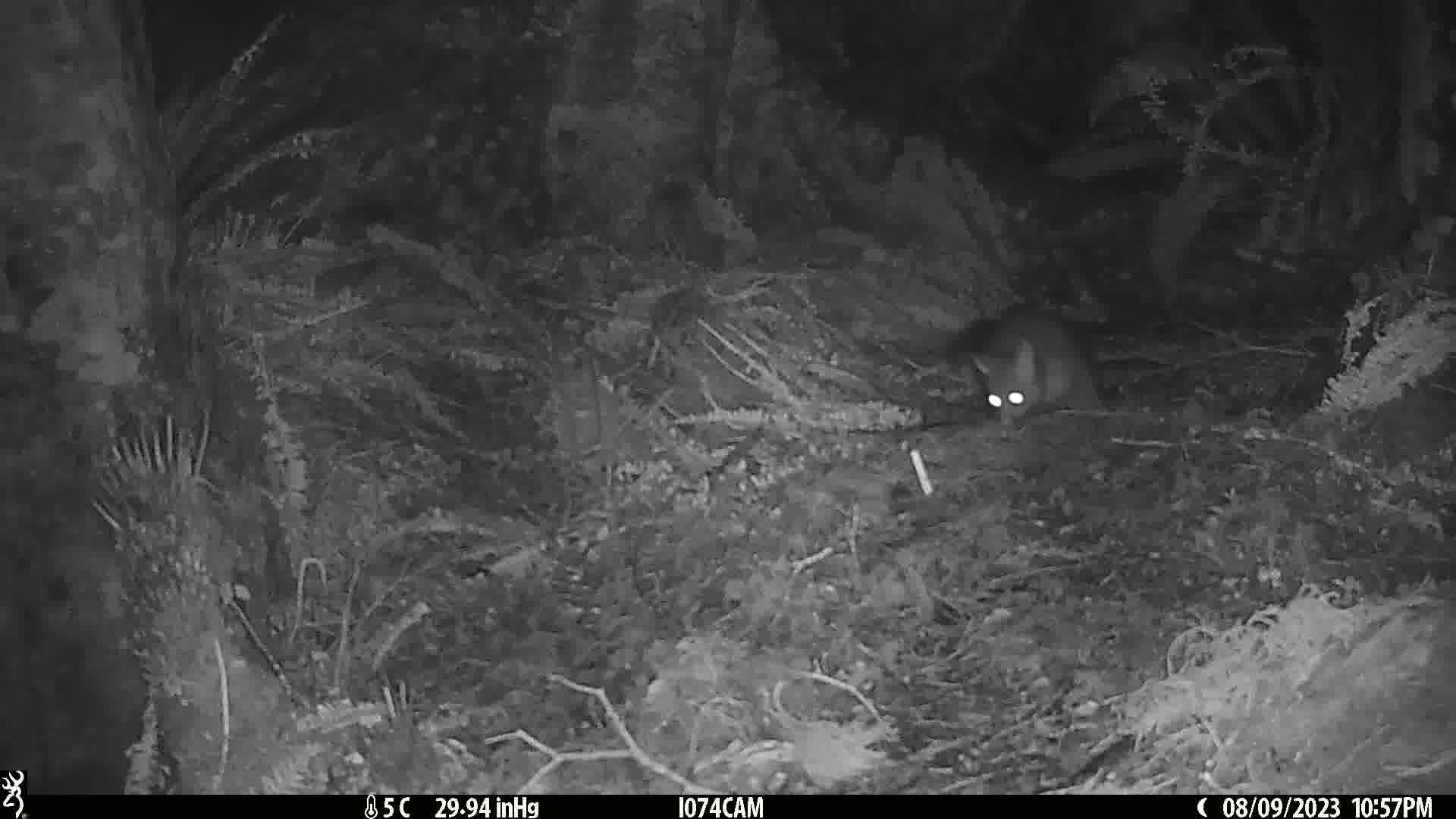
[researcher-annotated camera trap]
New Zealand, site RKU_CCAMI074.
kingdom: Animalia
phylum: Chordata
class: Mammalia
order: Diprotodontia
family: Phalangeridae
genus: Trichosurus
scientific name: Trichosurus vulpecula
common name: common brushtail possum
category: possum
Possum (common brushtail possum) (Trichosurus vulpecula).